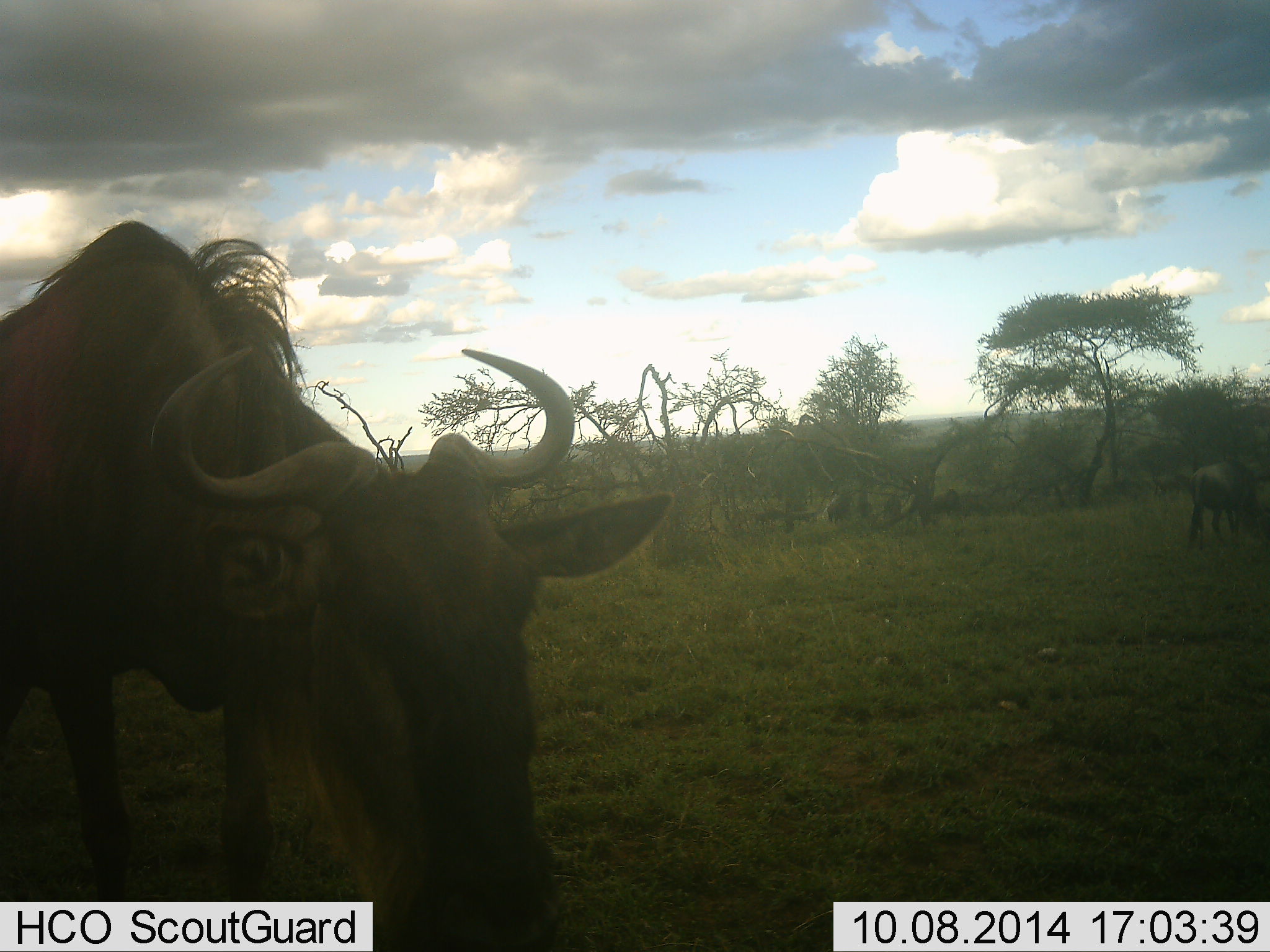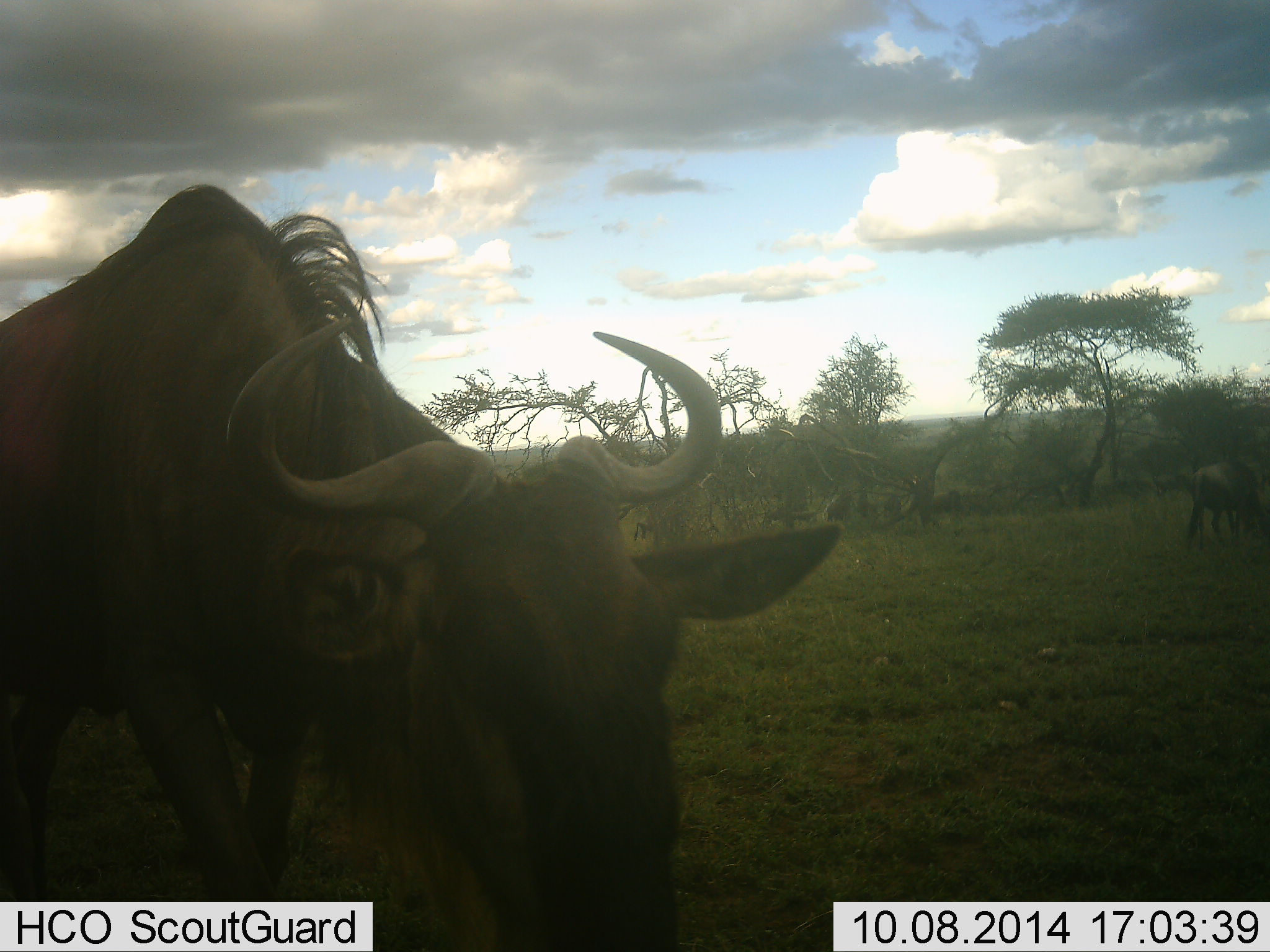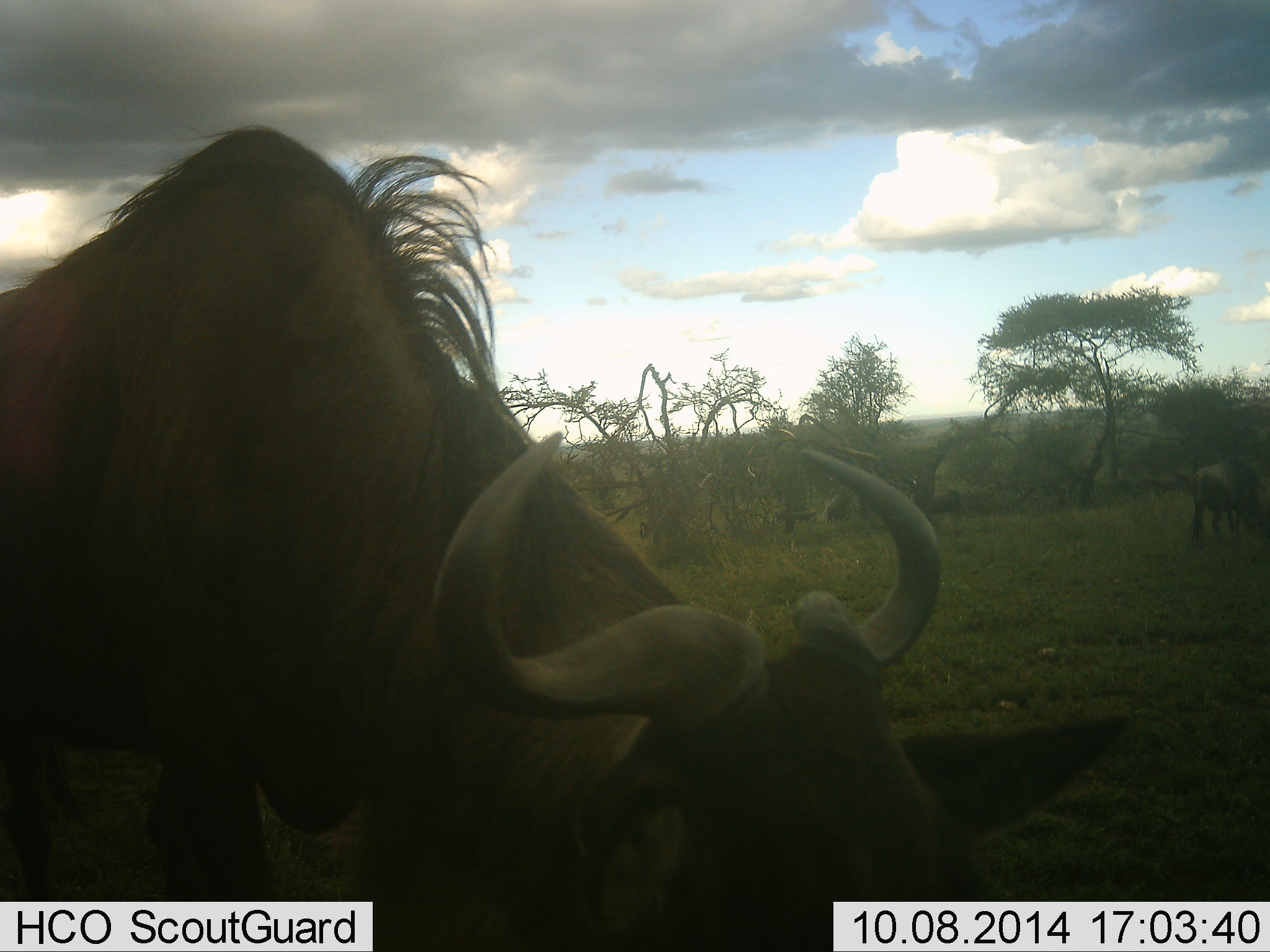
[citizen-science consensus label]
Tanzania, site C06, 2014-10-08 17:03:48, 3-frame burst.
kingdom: Animalia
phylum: Chordata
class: Mammalia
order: Artiodactyla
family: Bovidae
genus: Connochaetes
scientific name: Connochaetes taurinus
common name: blue wildebeest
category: wildebeest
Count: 2.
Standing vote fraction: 50%.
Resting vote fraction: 10%.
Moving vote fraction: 70%.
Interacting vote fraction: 0%.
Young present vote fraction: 0%.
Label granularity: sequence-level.